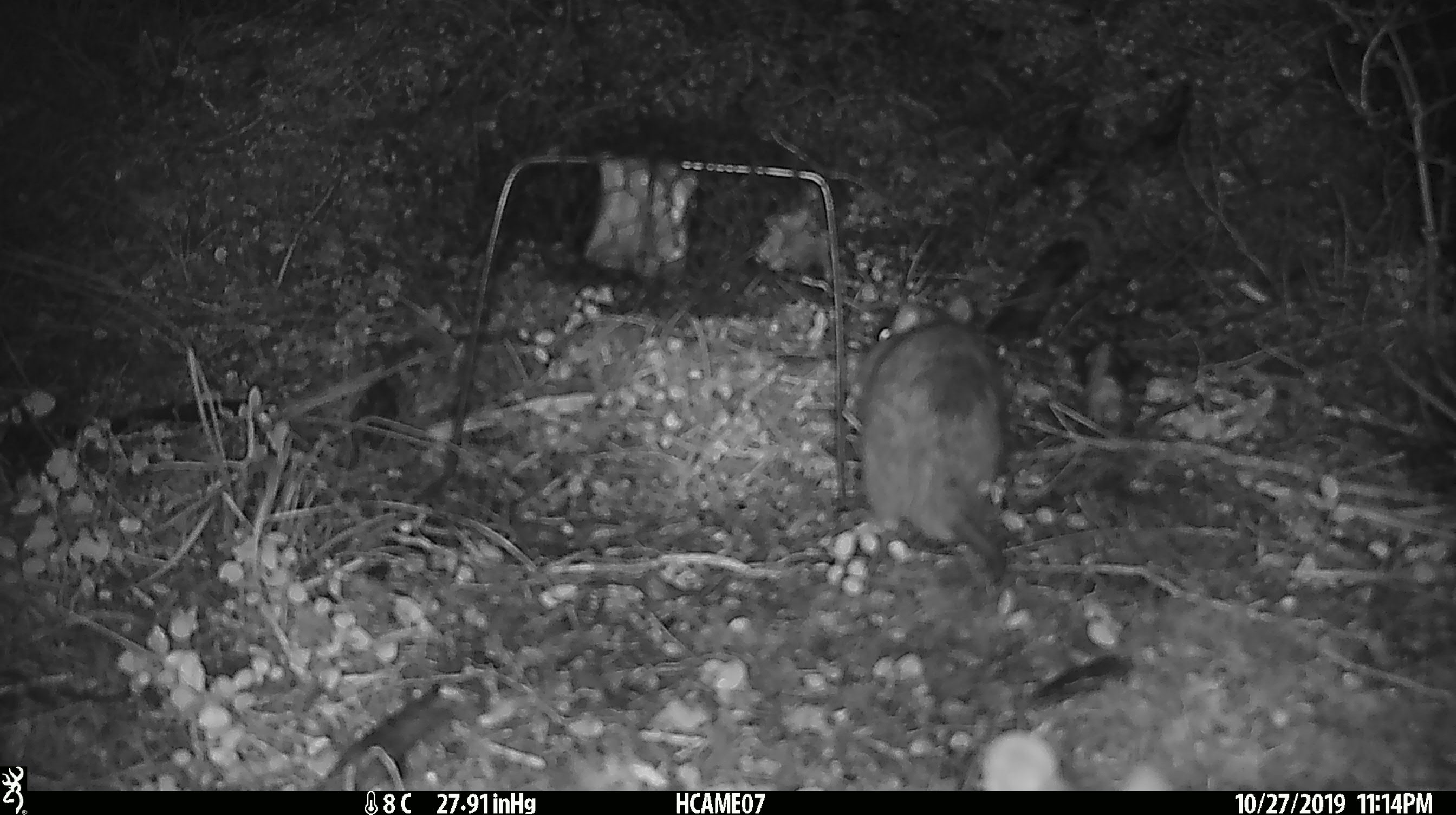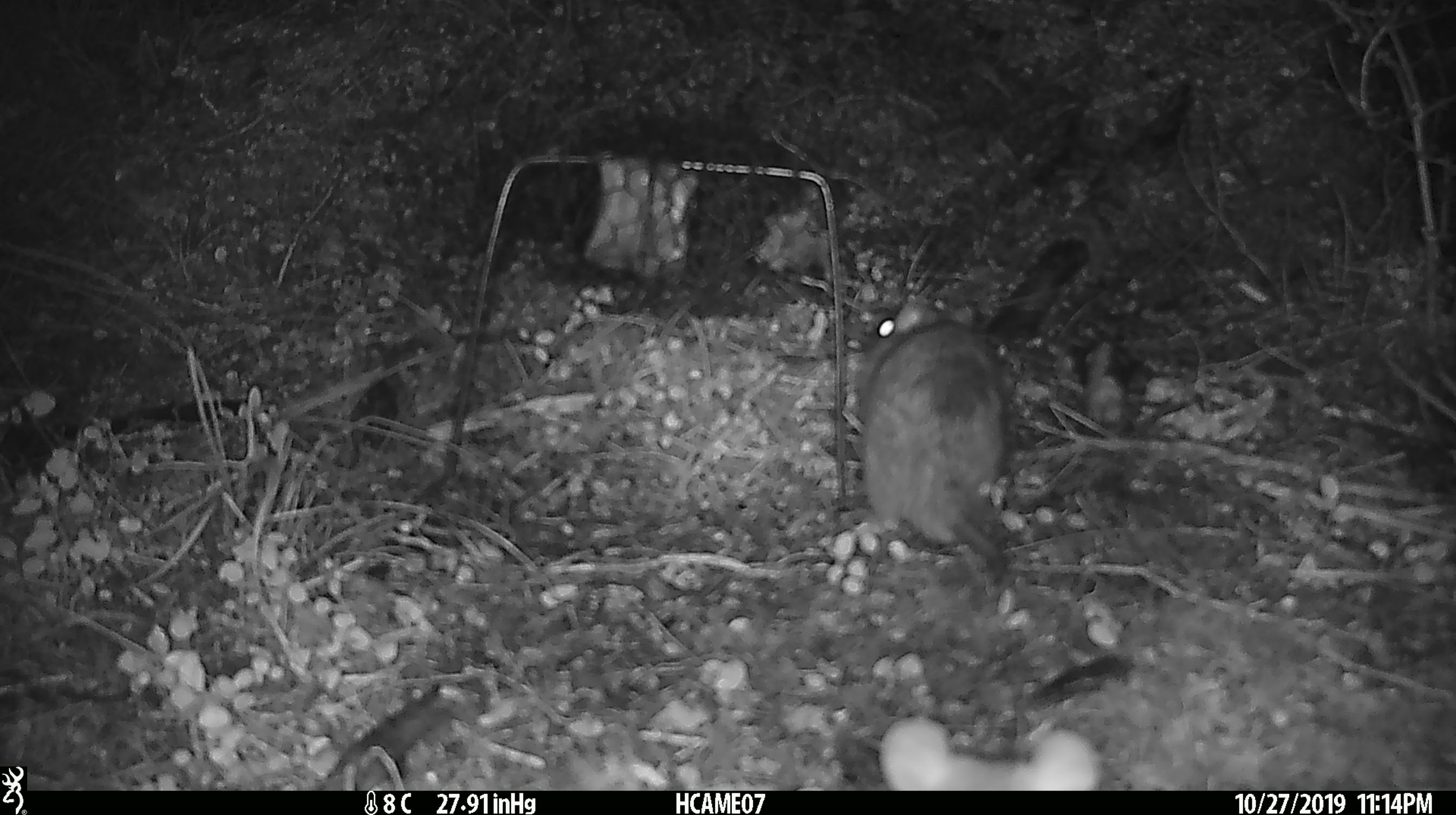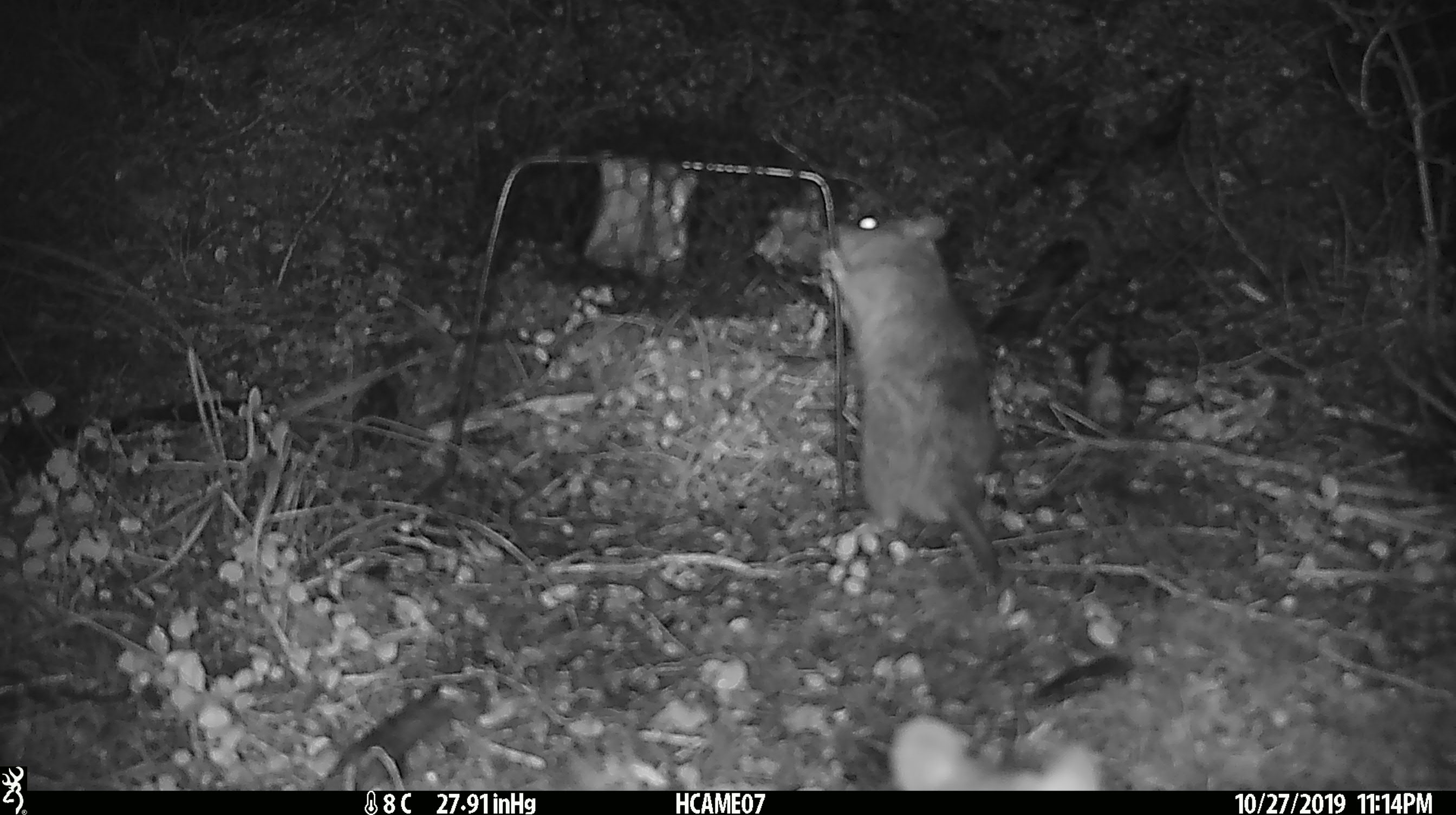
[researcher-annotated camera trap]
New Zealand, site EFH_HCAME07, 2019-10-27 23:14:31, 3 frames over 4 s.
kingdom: Animalia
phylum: Chordata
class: Mammalia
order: Rodentia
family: Muridae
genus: Rattus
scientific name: Rattus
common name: rat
Rat (Rattus).